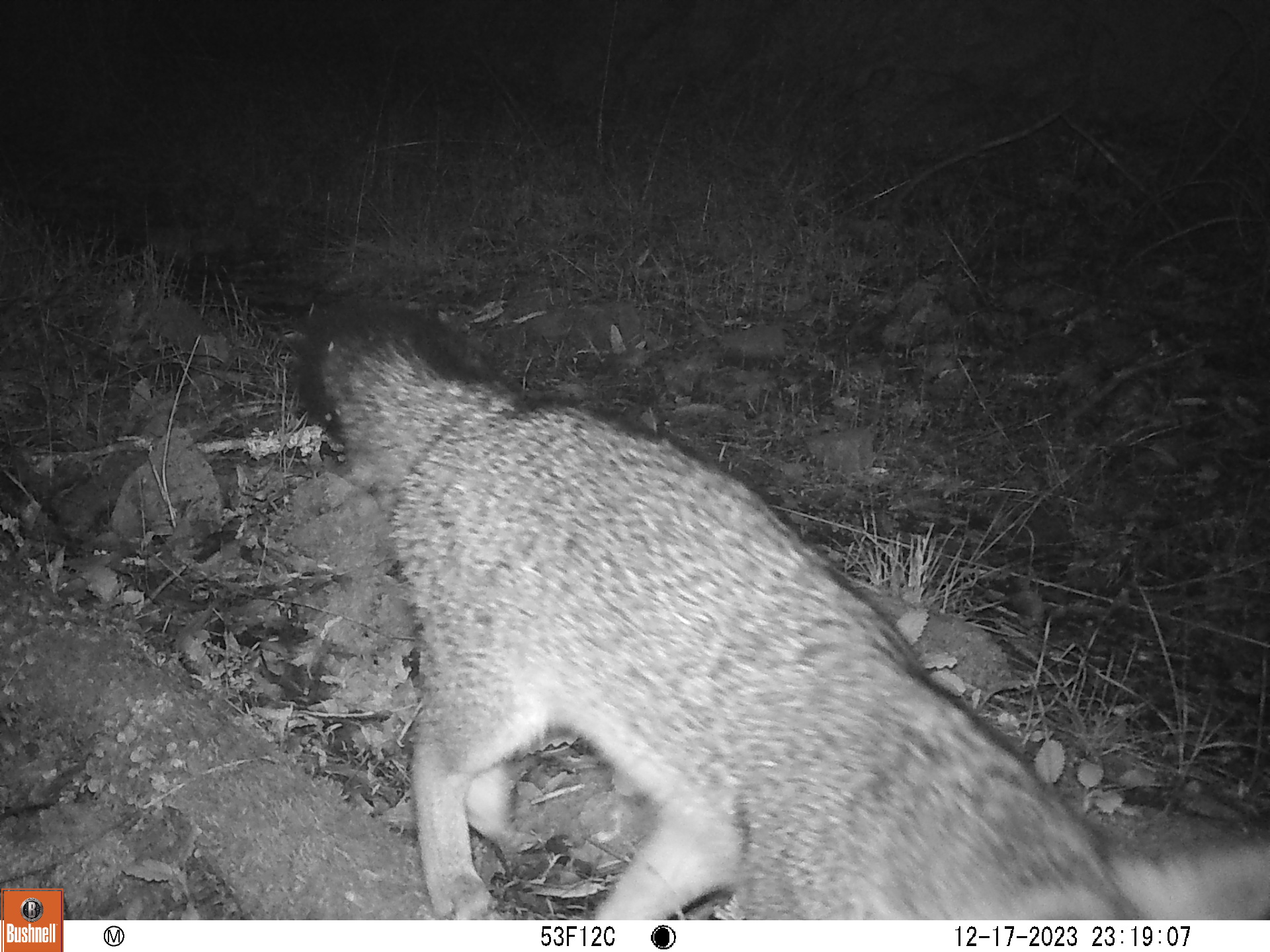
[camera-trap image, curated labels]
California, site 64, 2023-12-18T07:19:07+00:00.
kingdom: Animalia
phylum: Chordata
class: Mammalia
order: Carnivora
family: Canidae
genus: Urocyon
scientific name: Urocyon cinereoargenteus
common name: gray fox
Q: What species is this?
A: Gray fox (Urocyon cinereoargenteus).